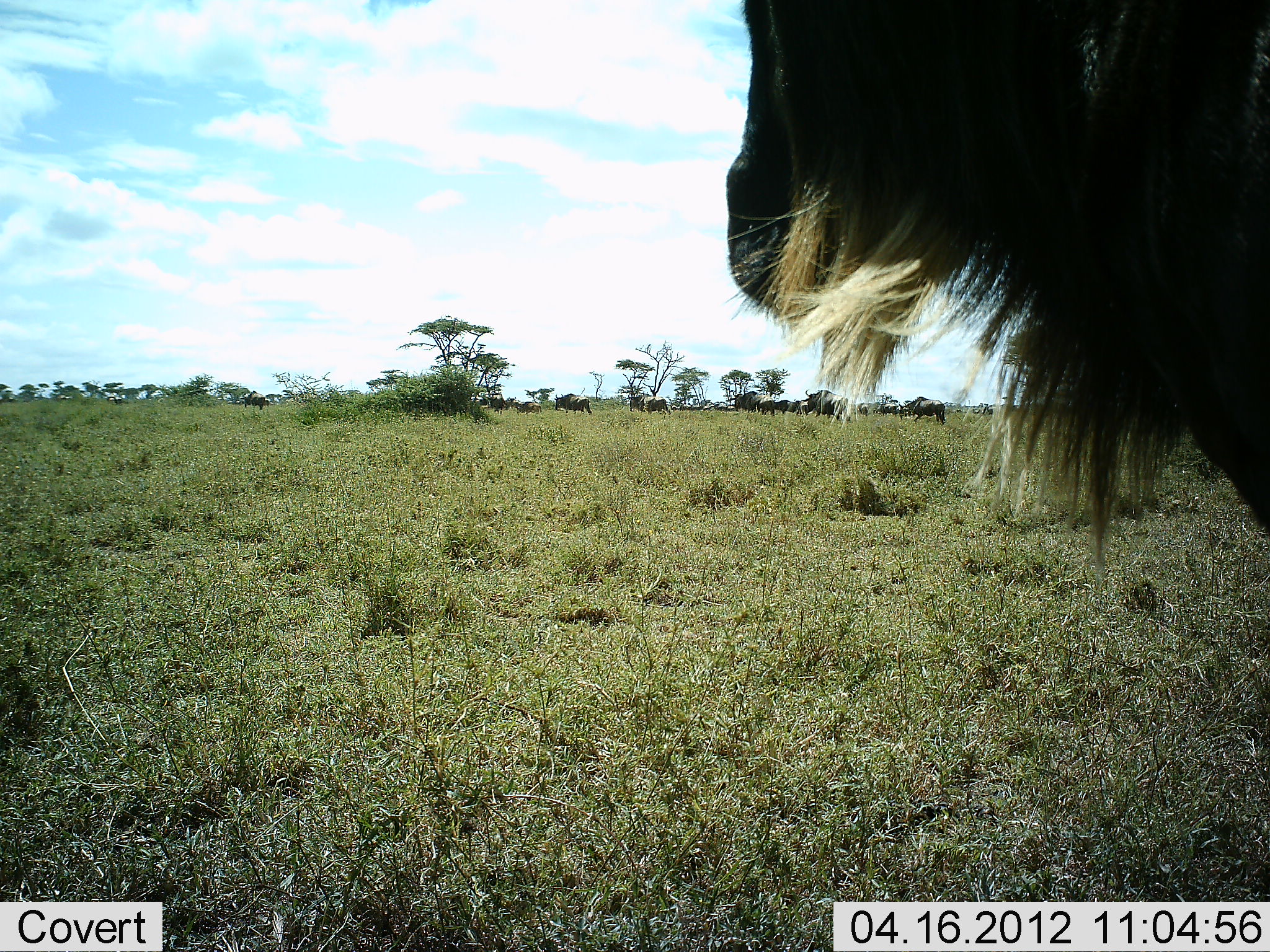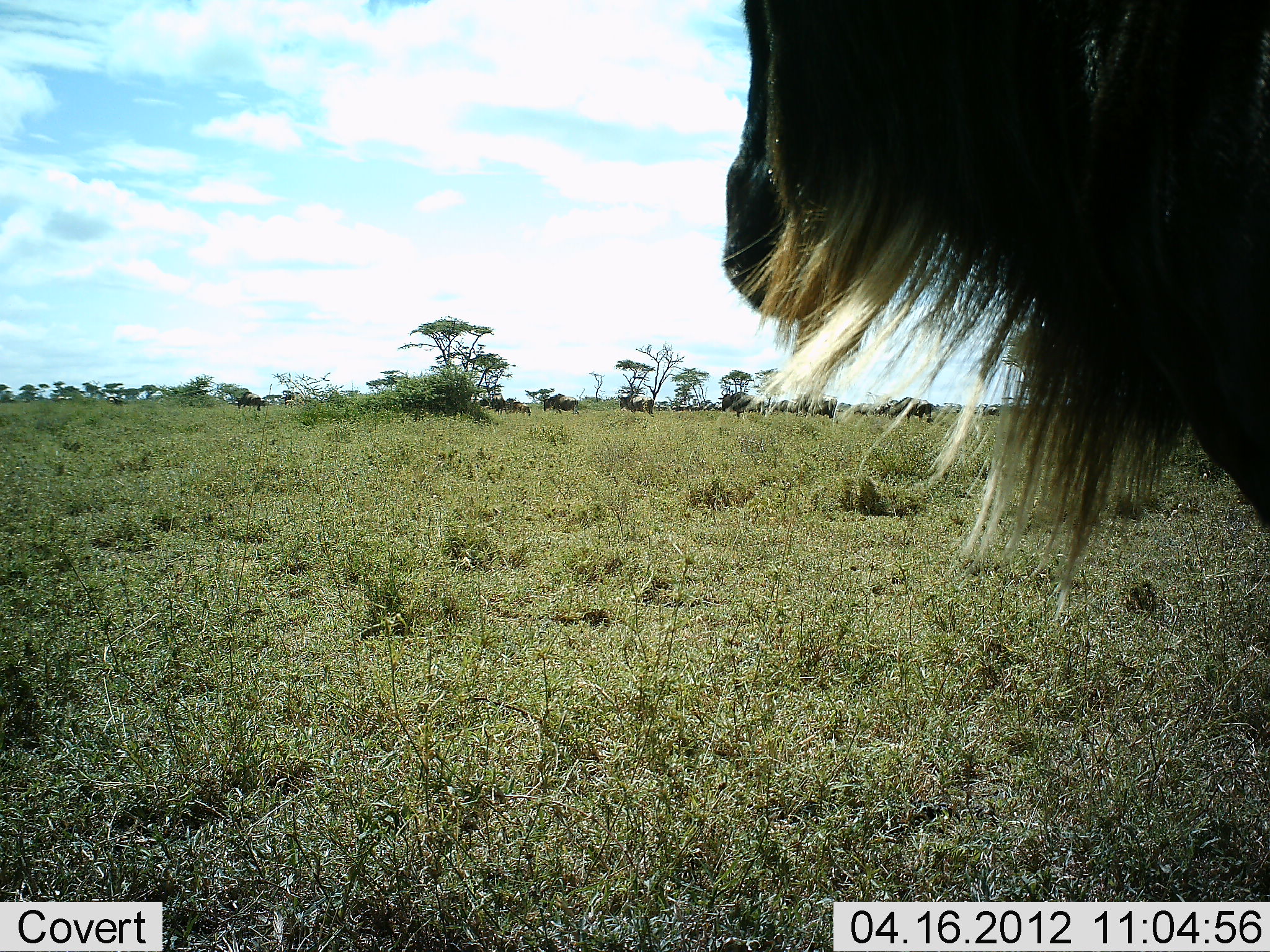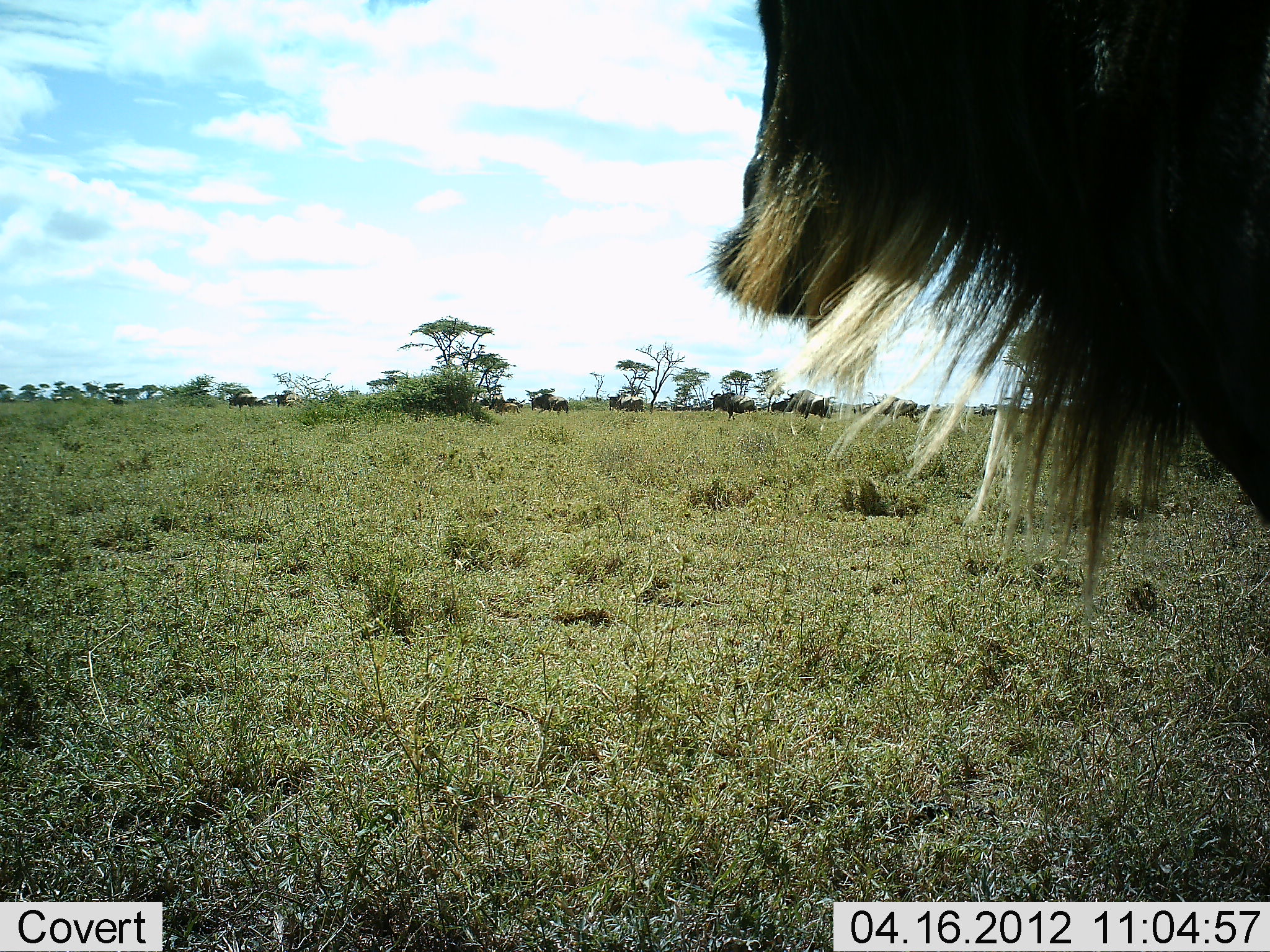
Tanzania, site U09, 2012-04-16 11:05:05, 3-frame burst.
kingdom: Animalia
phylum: Chordata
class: Mammalia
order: Artiodactyla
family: Bovidae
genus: Connochaetes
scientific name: Connochaetes taurinus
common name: blue wildebeest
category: wildebeest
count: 10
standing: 100%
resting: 0%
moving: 54%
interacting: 0%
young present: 8%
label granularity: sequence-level